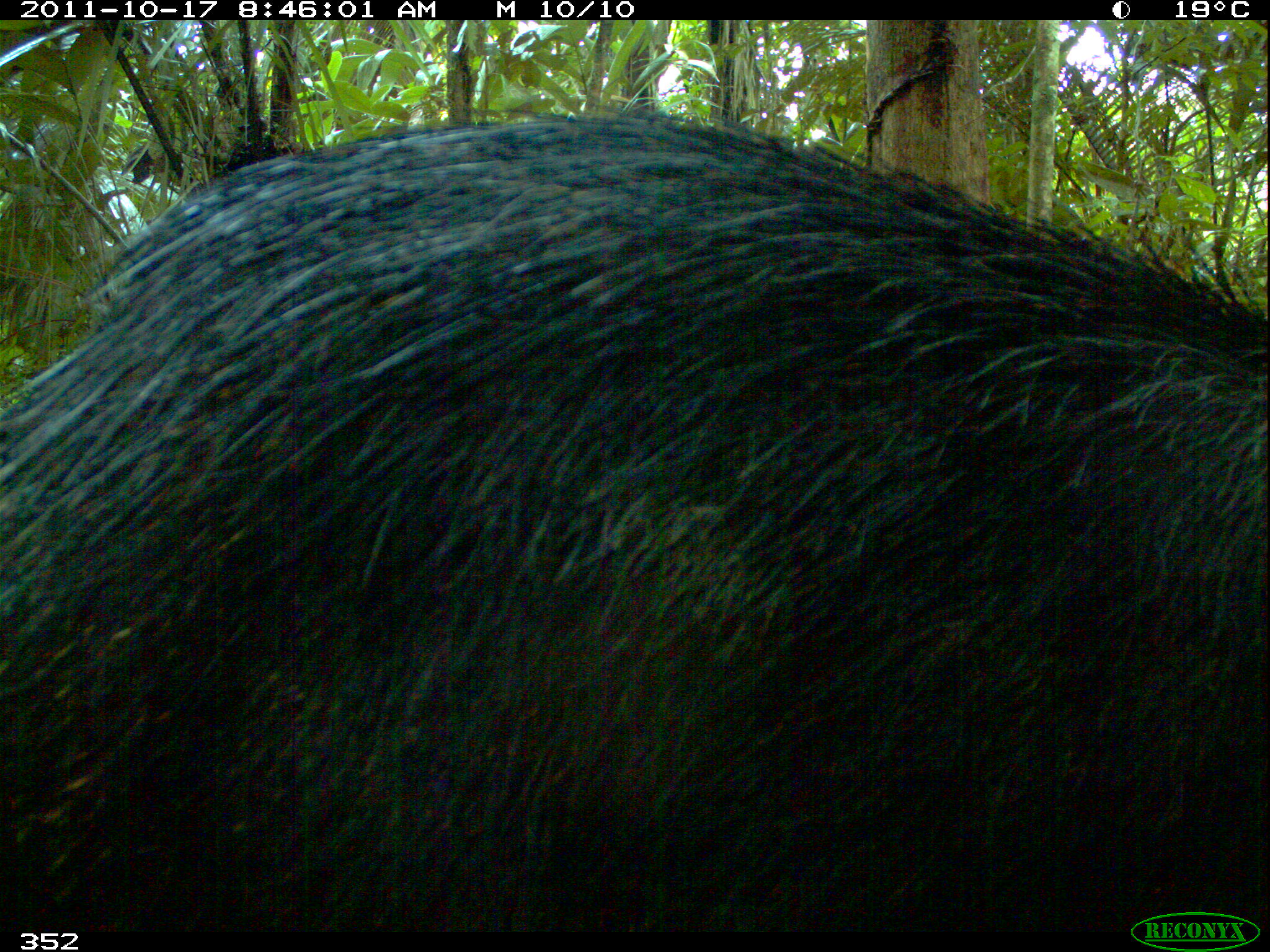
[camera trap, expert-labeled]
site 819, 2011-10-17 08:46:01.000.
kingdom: Animalia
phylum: Chordata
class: Mammalia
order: Artiodactyla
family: Tayassuidae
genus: Tayassu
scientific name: Tayassu pecari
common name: white-lipped peccary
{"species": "Tayassu pecari (white-lipped peccary)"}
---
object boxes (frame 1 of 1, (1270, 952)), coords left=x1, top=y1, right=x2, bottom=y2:
tayassu pecari: left=0, top=90, right=1270, bottom=932